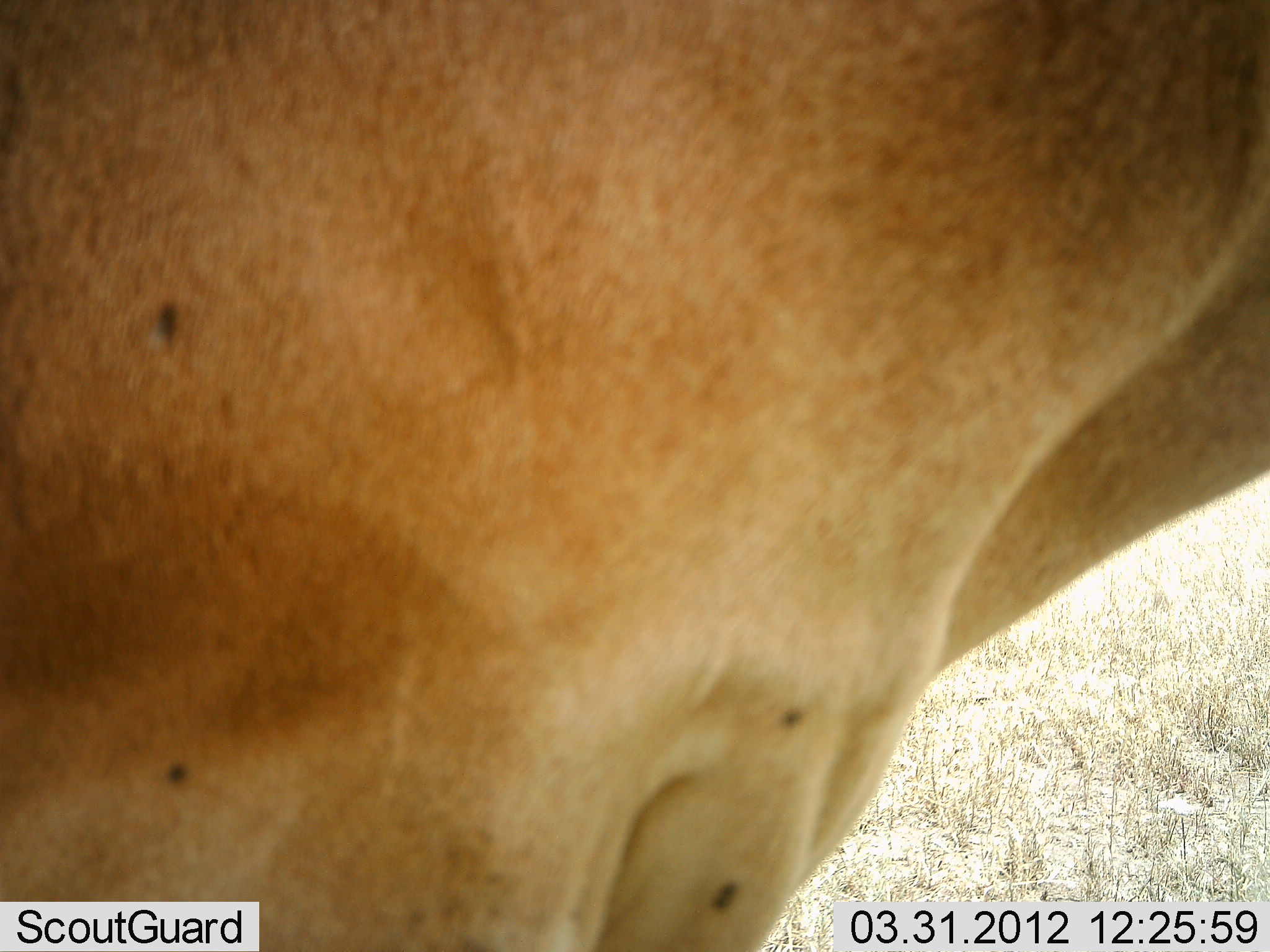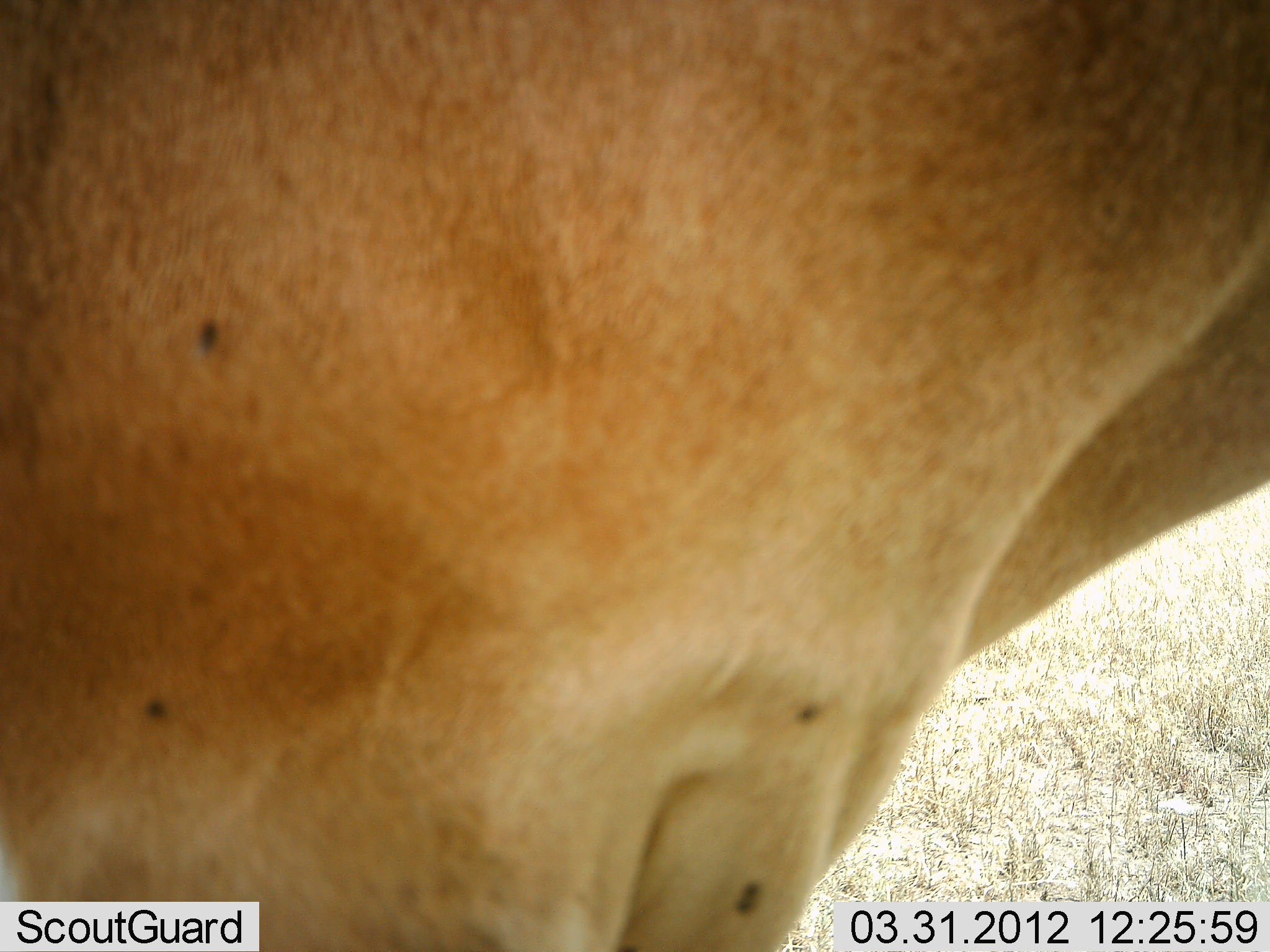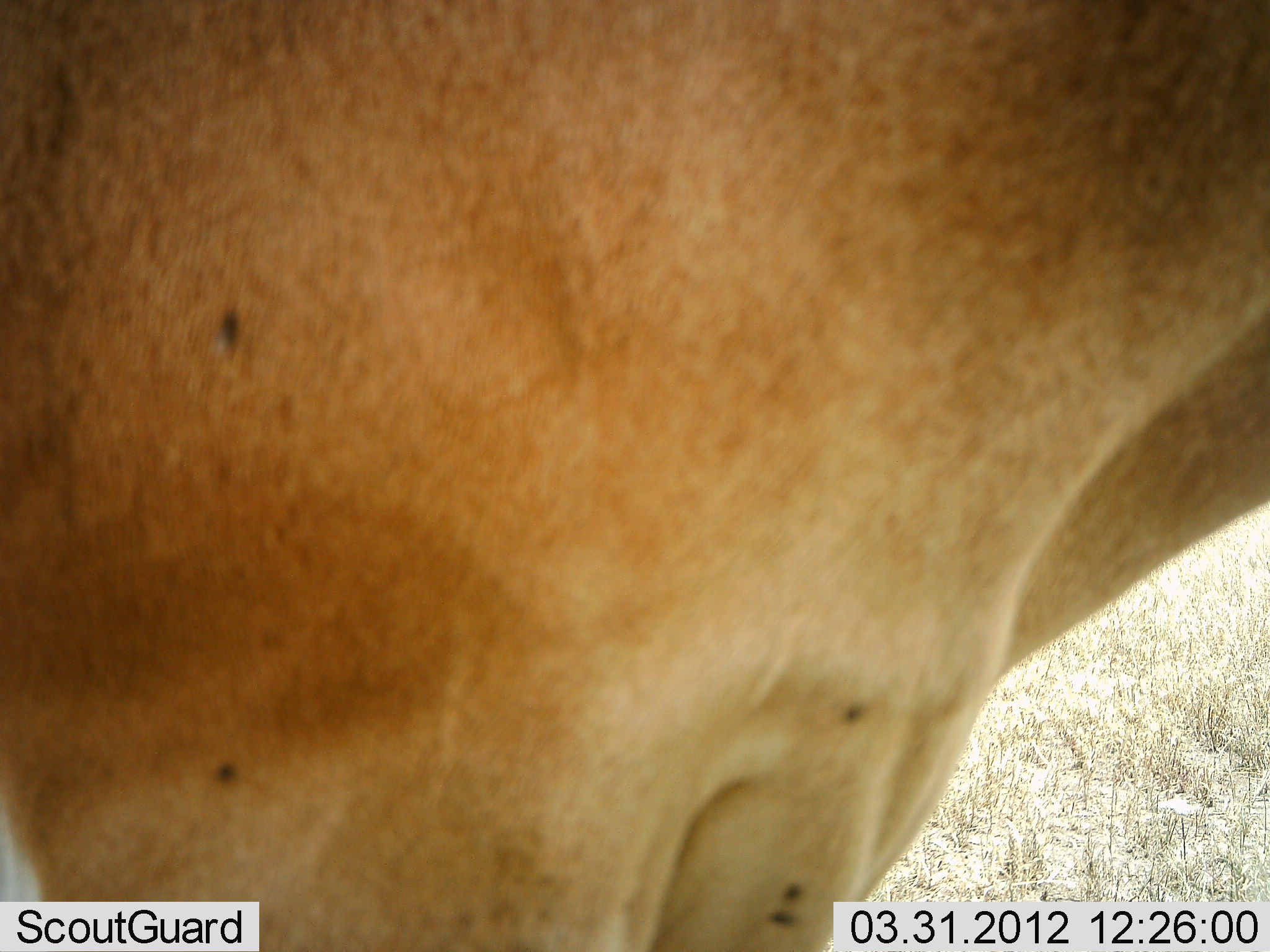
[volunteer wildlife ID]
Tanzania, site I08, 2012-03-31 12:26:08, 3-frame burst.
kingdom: Animalia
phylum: Chordata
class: Mammalia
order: Artiodactyla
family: Bovidae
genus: Alcelaphus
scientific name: Alcelaphus buselaphus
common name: hartebeest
Hartebeest (Alcelaphus buselaphus), count 1. Behavior (volunteer vote fractions): standing 91%, resting 0%, moving 0%, interacting 0%. Young present (vote fraction): 0%. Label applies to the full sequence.